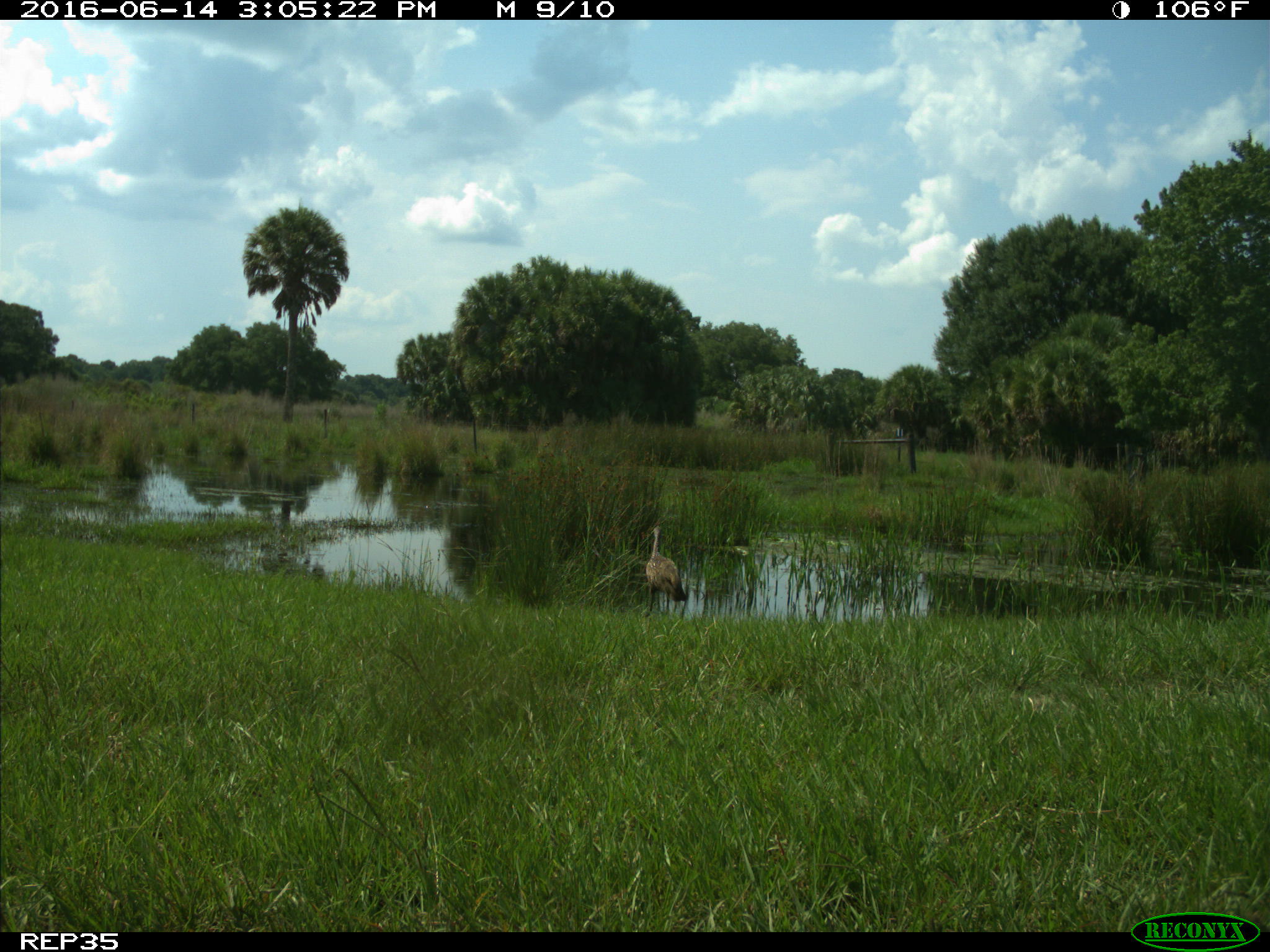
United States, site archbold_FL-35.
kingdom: Animalia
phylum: Chordata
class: Aves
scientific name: Aves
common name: birds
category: unidentified bird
Unidentified bird (birds) (Aves).